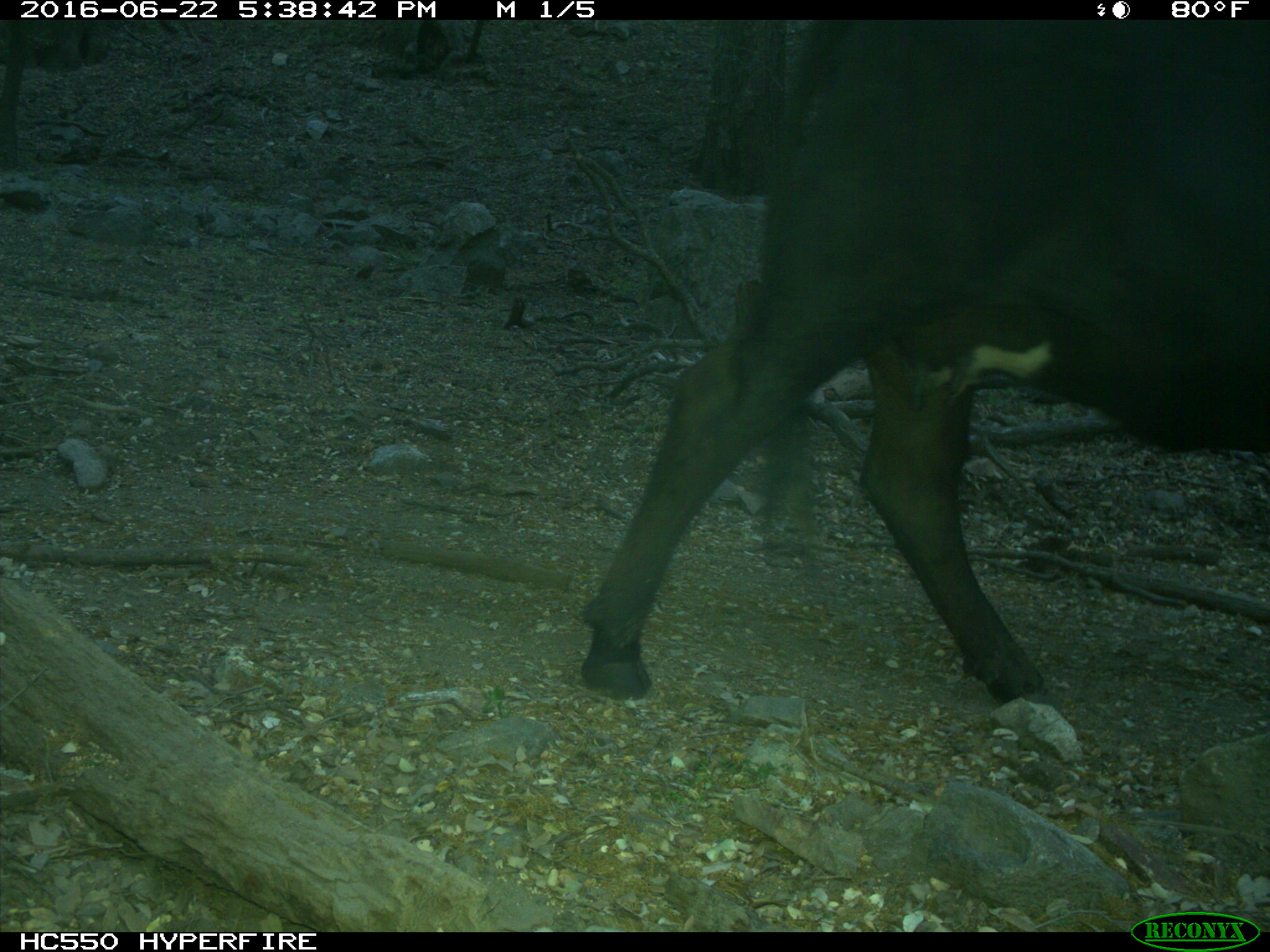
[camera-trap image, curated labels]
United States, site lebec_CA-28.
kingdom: Animalia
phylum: Chordata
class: Mammalia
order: Artiodactyla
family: Bovidae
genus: Bos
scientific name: Bos taurus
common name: domestic cow